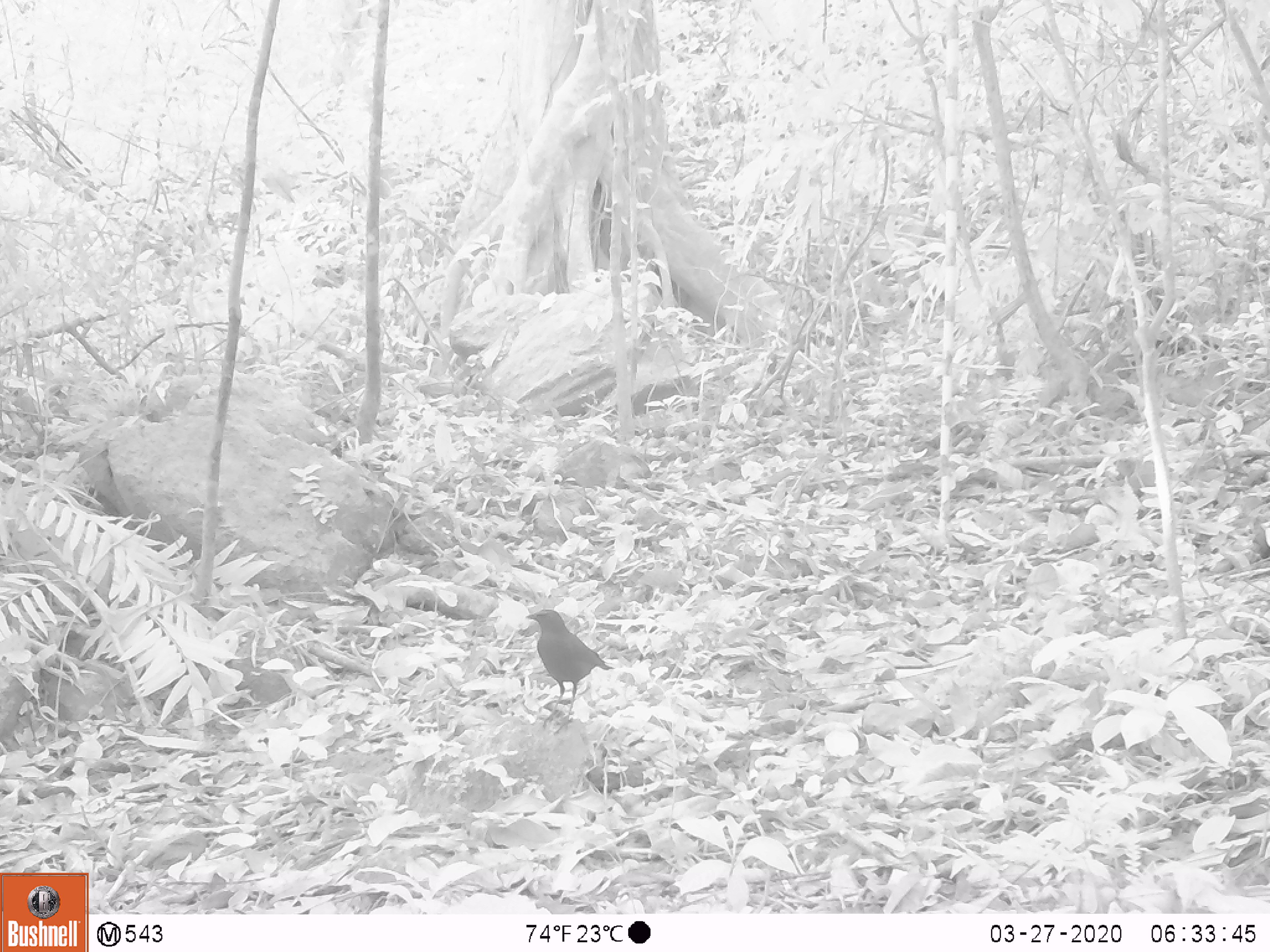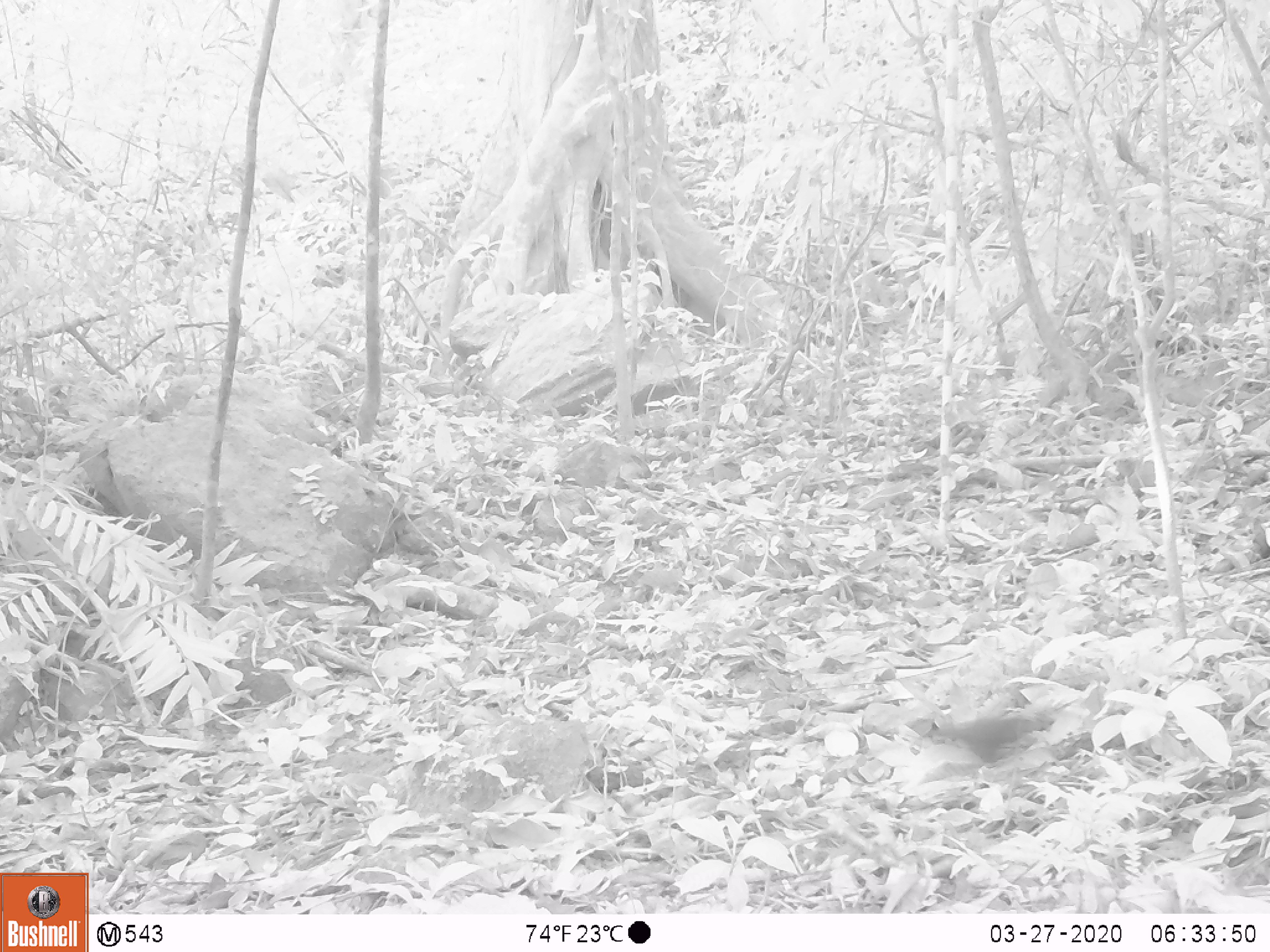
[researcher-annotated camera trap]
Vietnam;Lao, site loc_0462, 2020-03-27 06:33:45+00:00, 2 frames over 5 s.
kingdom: Animalia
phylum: Chordata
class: Aves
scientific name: Aves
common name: bird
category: unidentified bird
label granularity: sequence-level